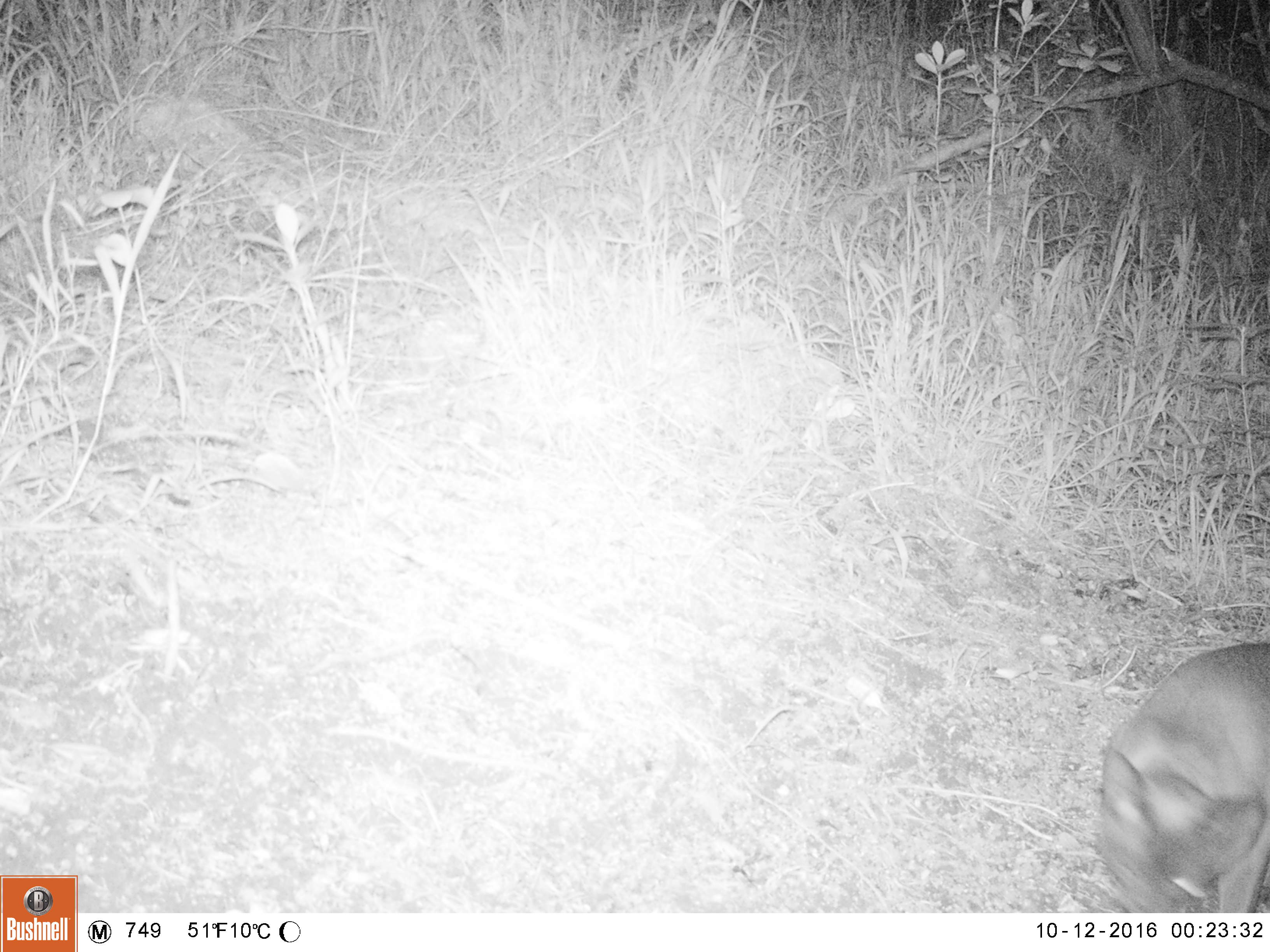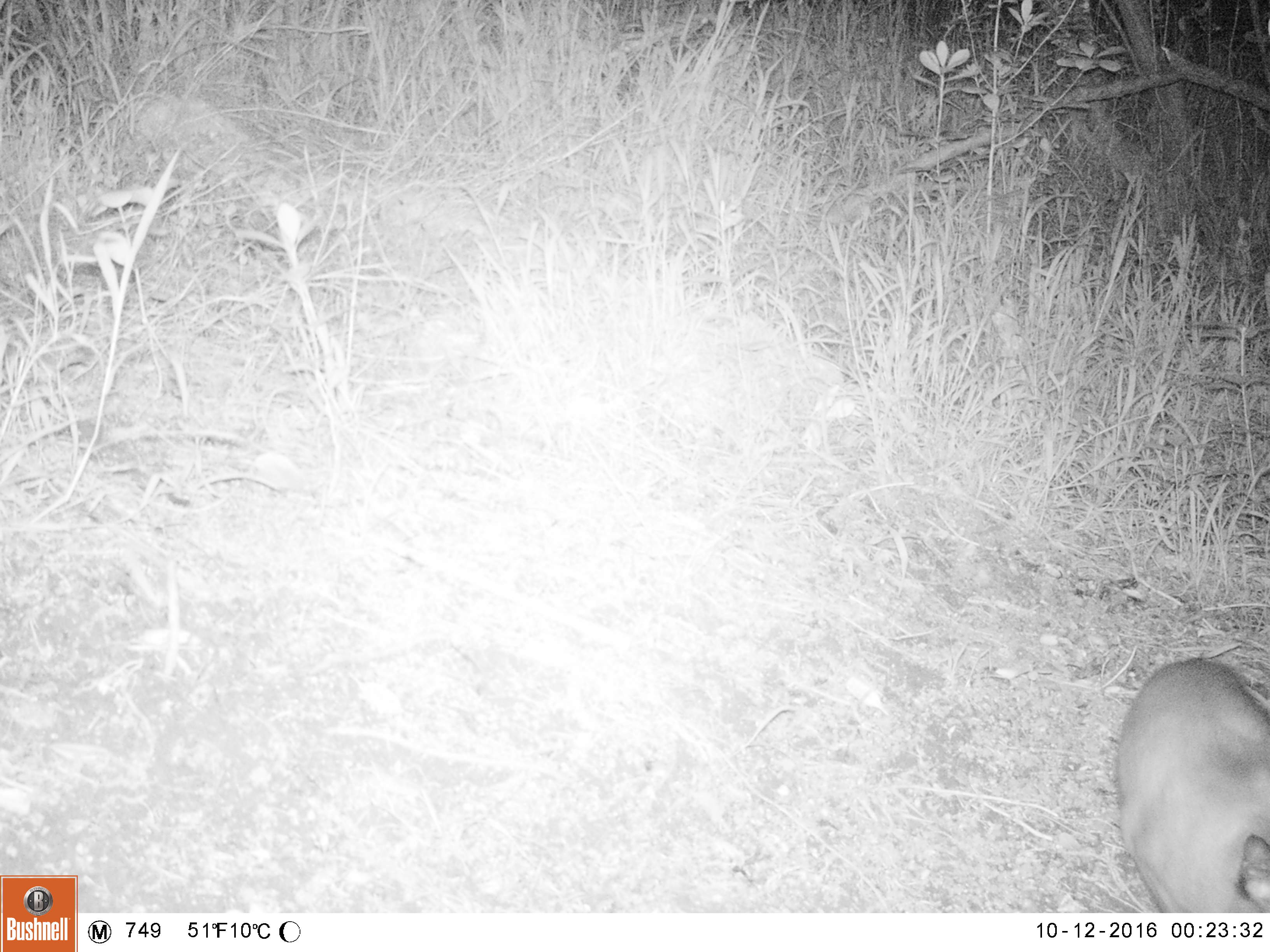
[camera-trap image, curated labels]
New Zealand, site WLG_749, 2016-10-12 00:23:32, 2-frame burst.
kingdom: Animalia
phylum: Chordata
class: Mammalia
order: Carnivora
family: Felidae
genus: Felis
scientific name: Felis catus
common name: domestic cat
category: cat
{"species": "cat (domestic cat) (Felis catus)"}